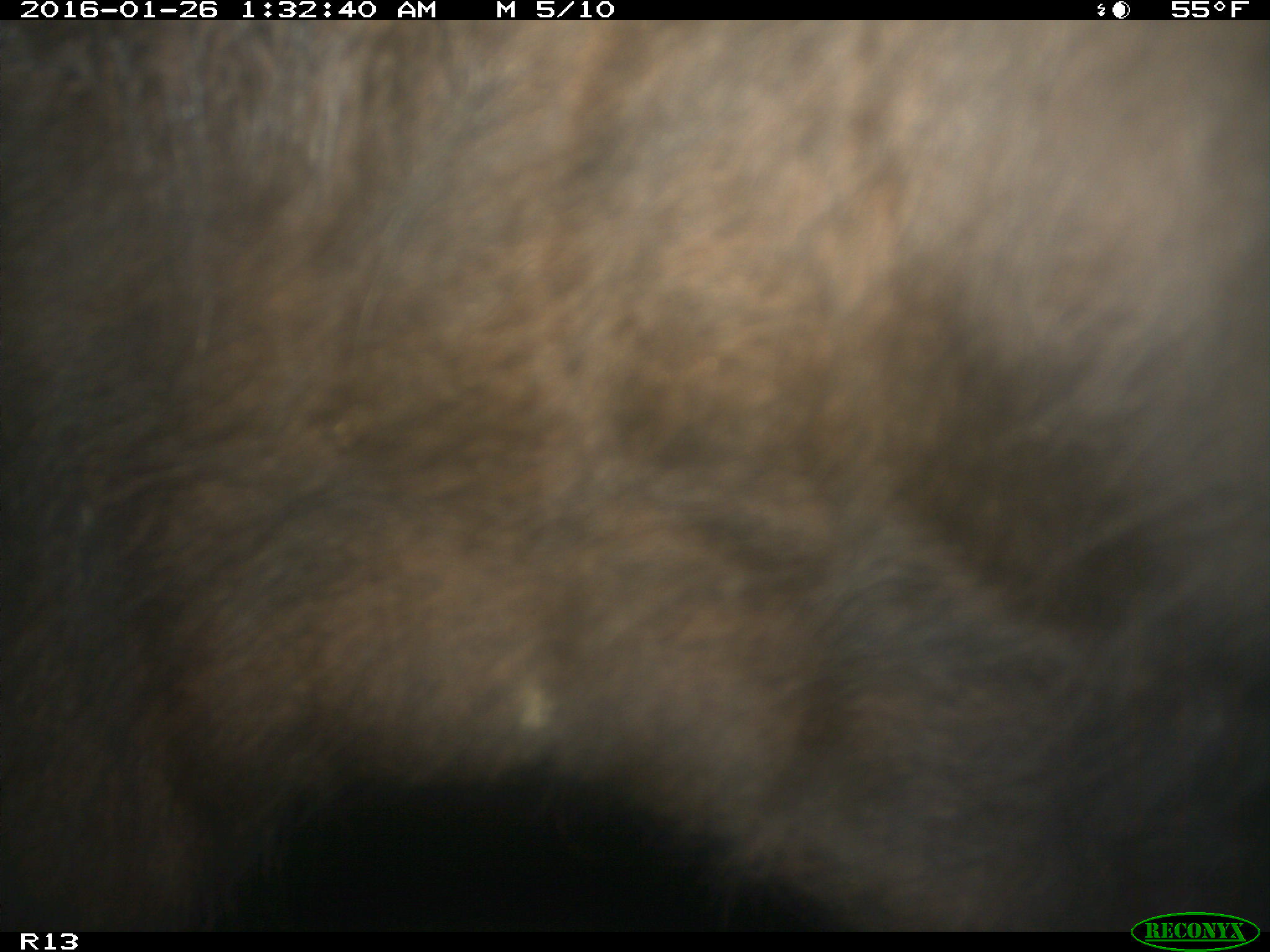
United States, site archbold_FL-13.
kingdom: Animalia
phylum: Chordata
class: Mammalia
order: Artiodactyla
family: Bovidae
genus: Bos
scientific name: Bos taurus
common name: domestic cow